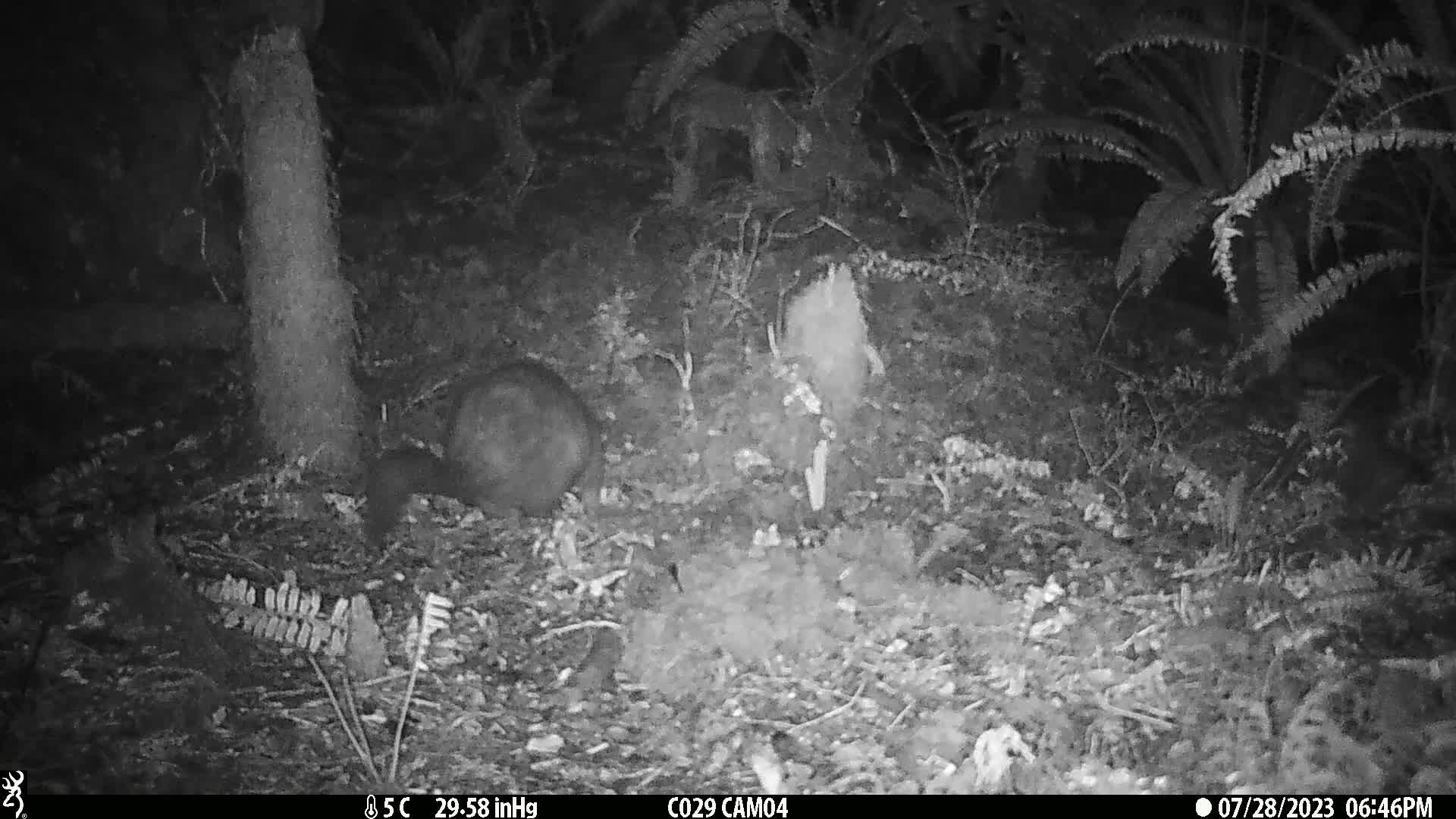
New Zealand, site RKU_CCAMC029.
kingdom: Animalia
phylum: Chordata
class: Mammalia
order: Diprotodontia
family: Phalangeridae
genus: Trichosurus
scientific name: Trichosurus vulpecula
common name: common brushtail possum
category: possum